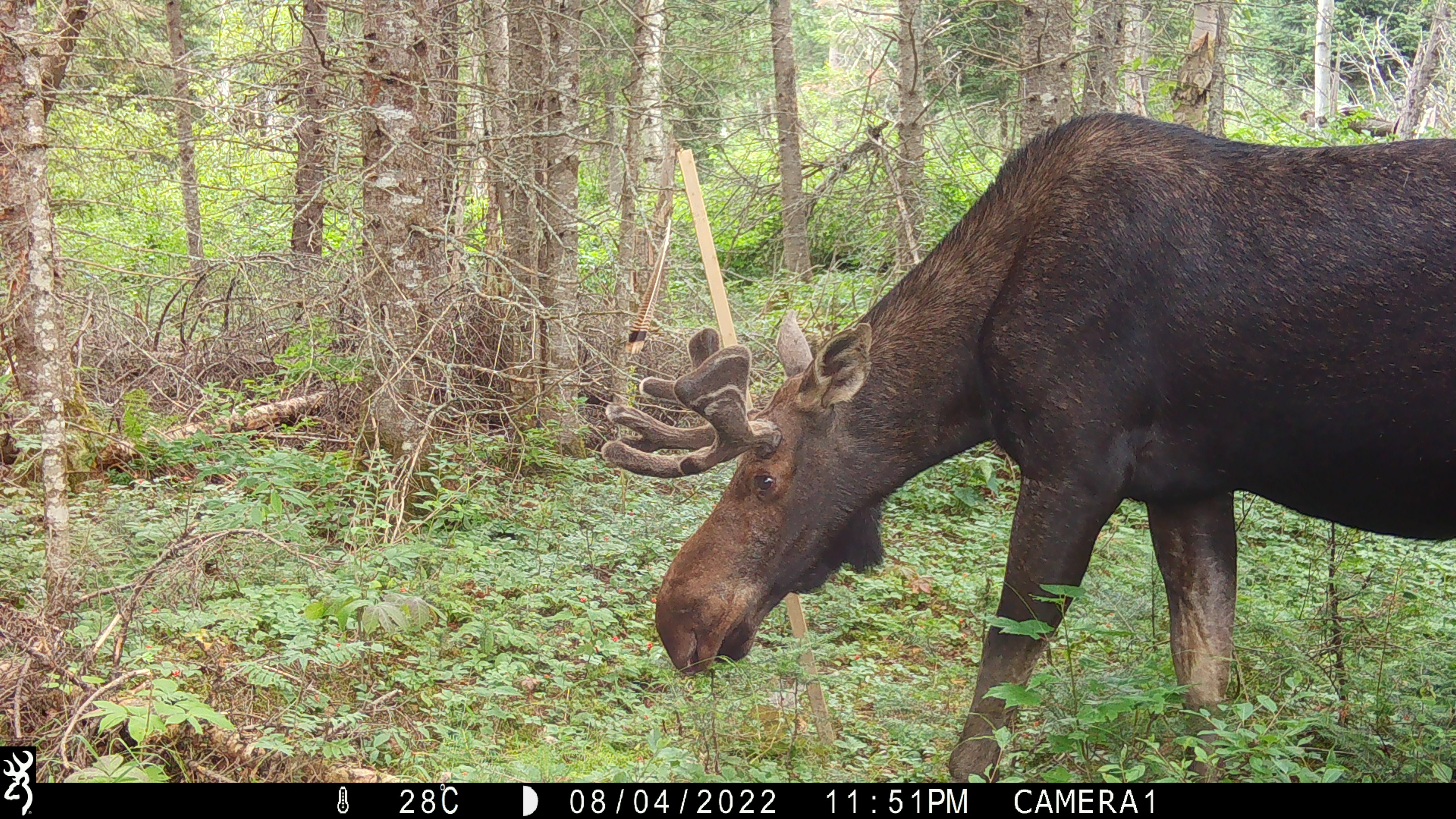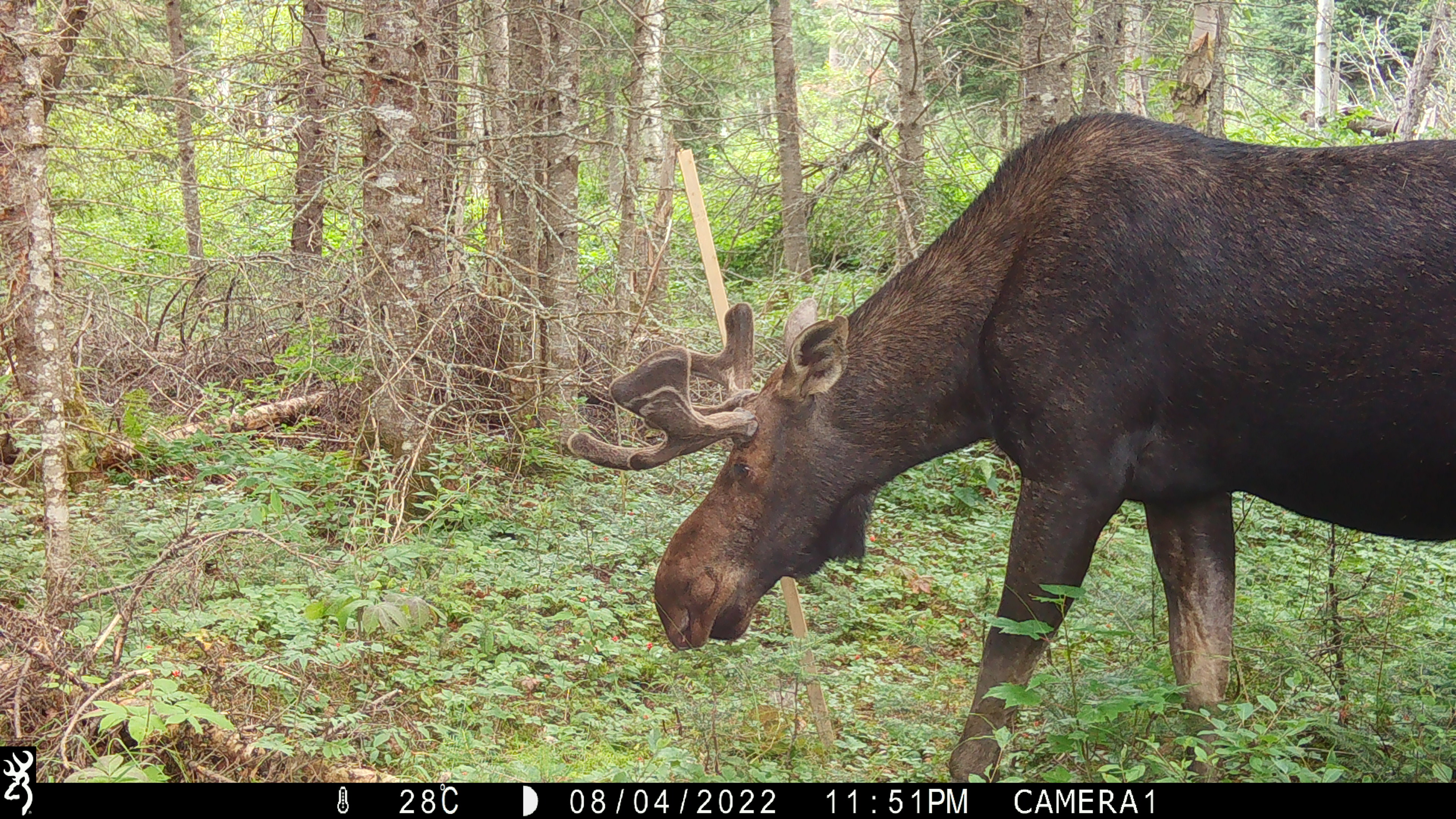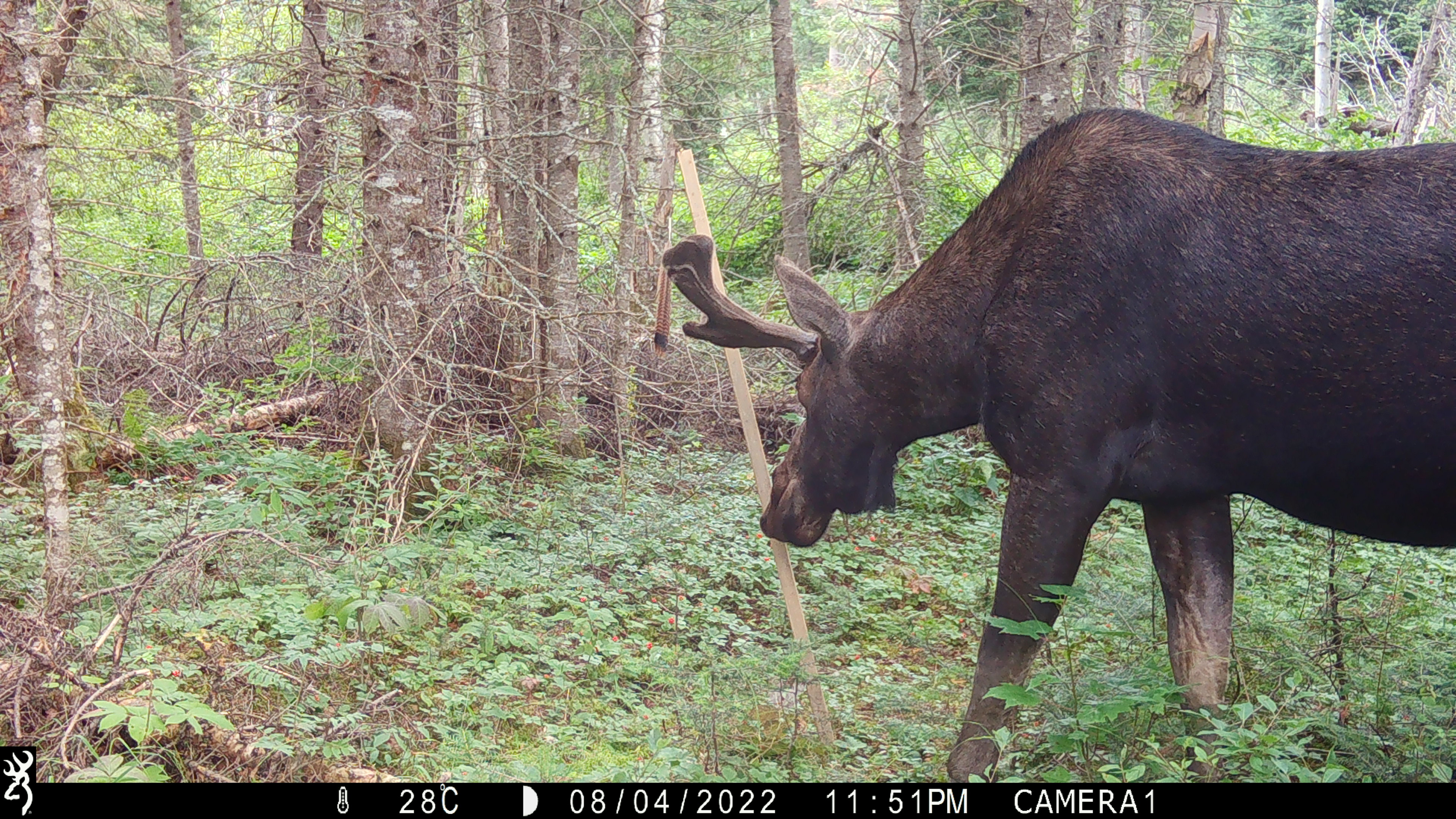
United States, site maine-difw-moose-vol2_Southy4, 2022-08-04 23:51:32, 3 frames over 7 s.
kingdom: Animalia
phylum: Chordata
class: Mammalia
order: Artiodactyla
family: Cervidae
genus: Alces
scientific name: Alces alces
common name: moose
Moose (Alces alces).